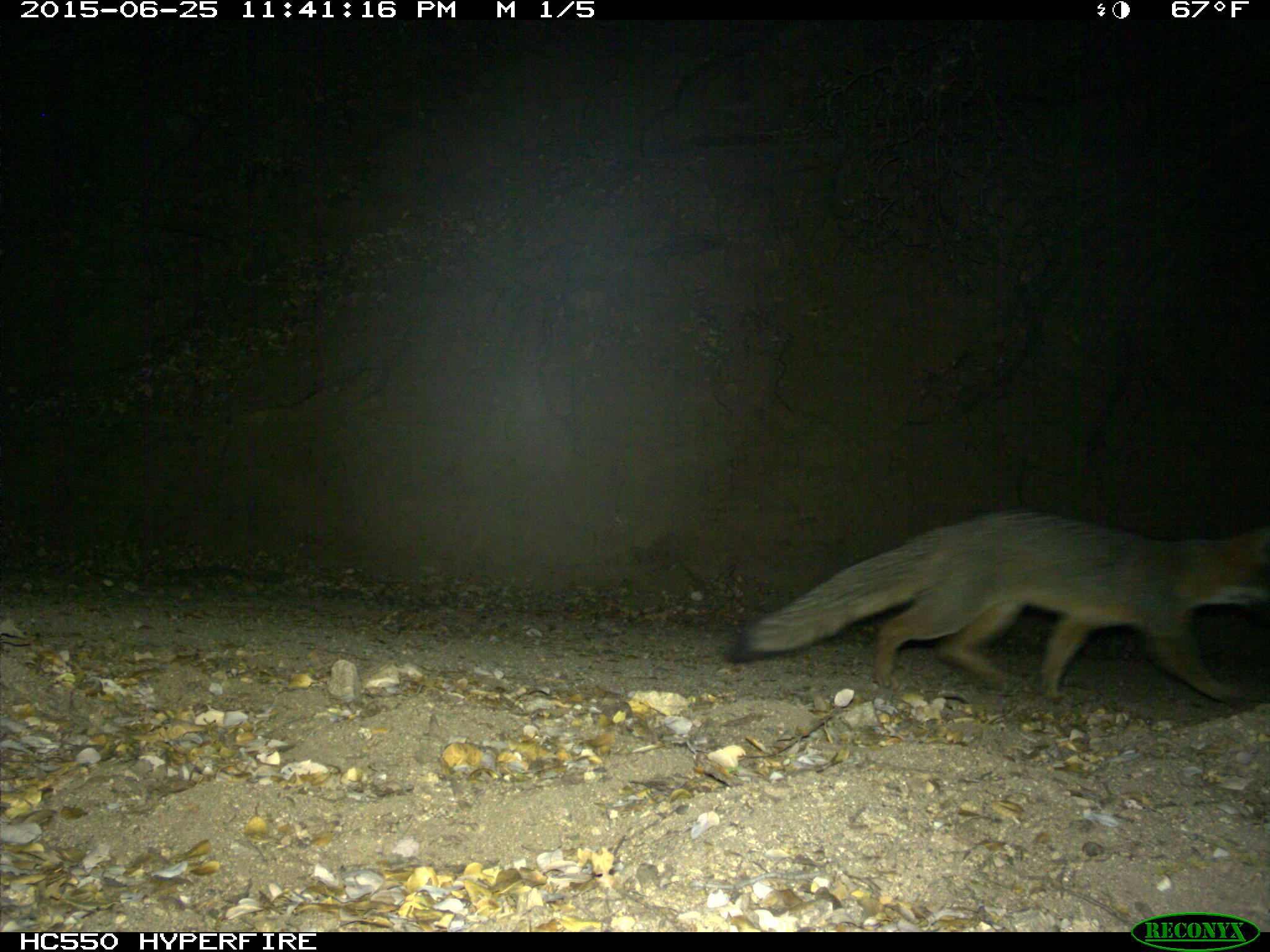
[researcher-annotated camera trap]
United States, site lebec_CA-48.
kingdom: Animalia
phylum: Chordata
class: Mammalia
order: Carnivora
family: Canidae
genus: Urocyon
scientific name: Urocyon cinereoargenteus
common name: gray fox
Urocyon cinereoargenteus (gray fox).